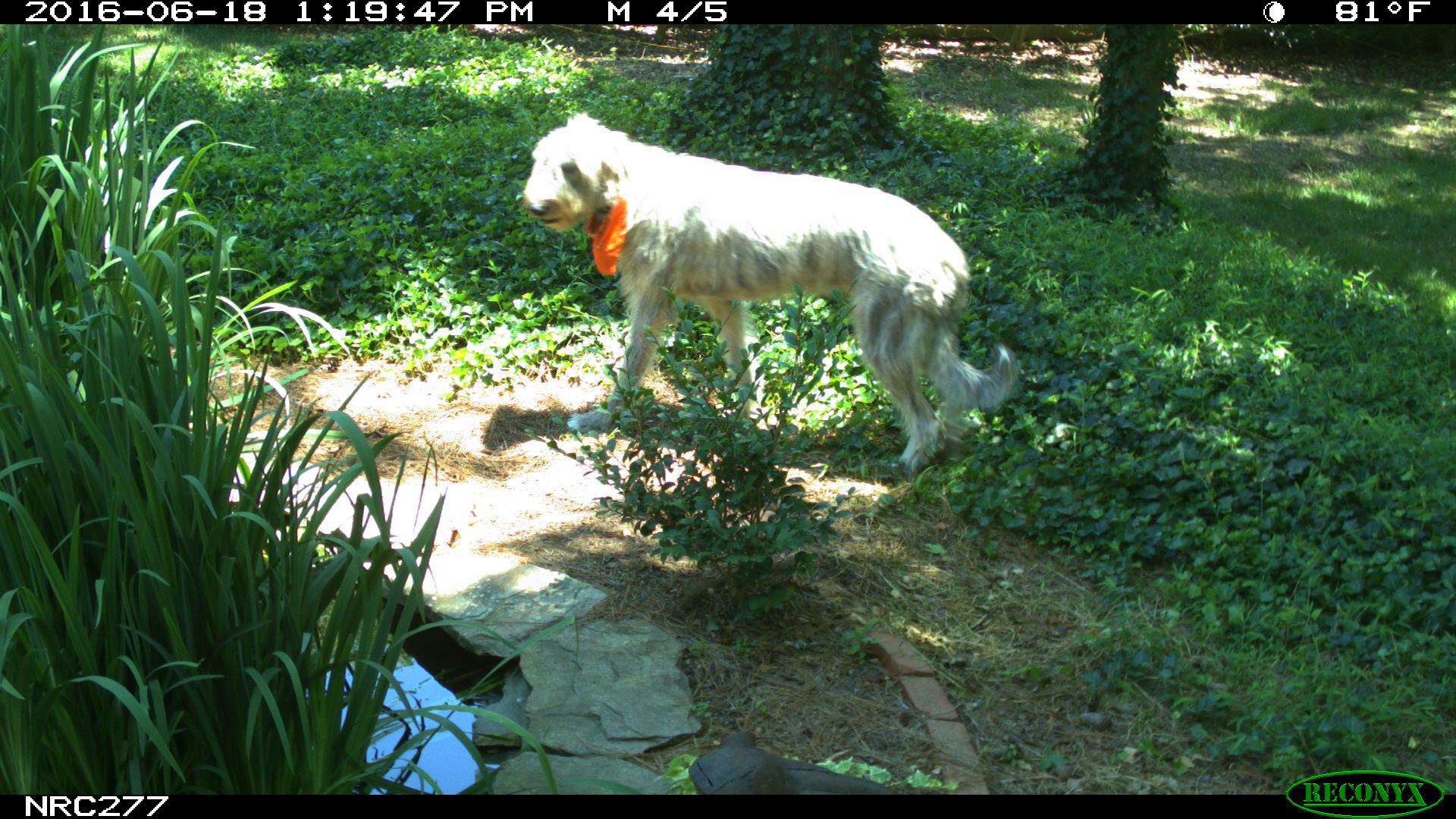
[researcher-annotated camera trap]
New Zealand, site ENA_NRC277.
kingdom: Animalia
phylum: Chordata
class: Mammalia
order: Carnivora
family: Canidae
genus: Canis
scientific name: Canis familiaris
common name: domestic dog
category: dog